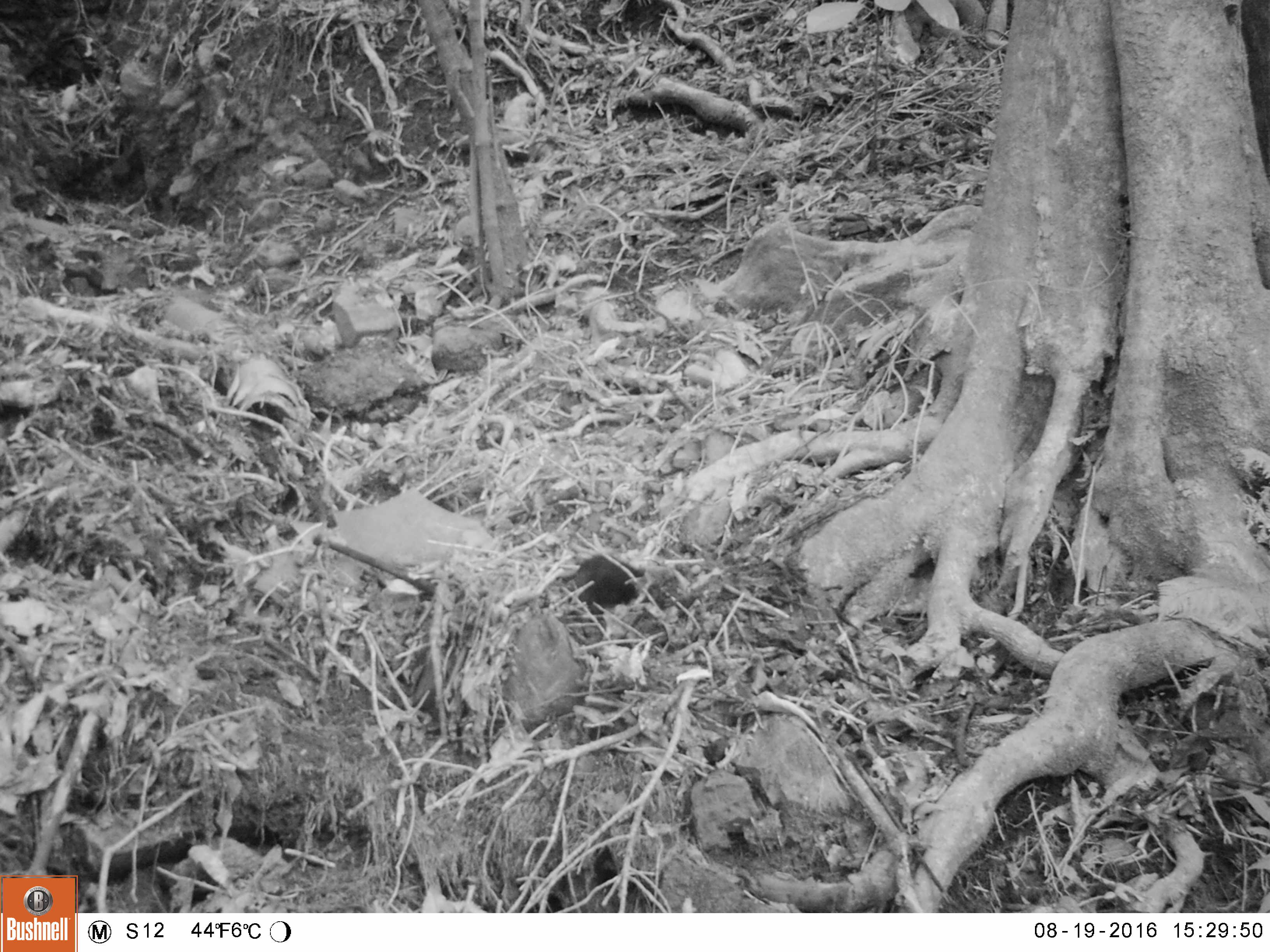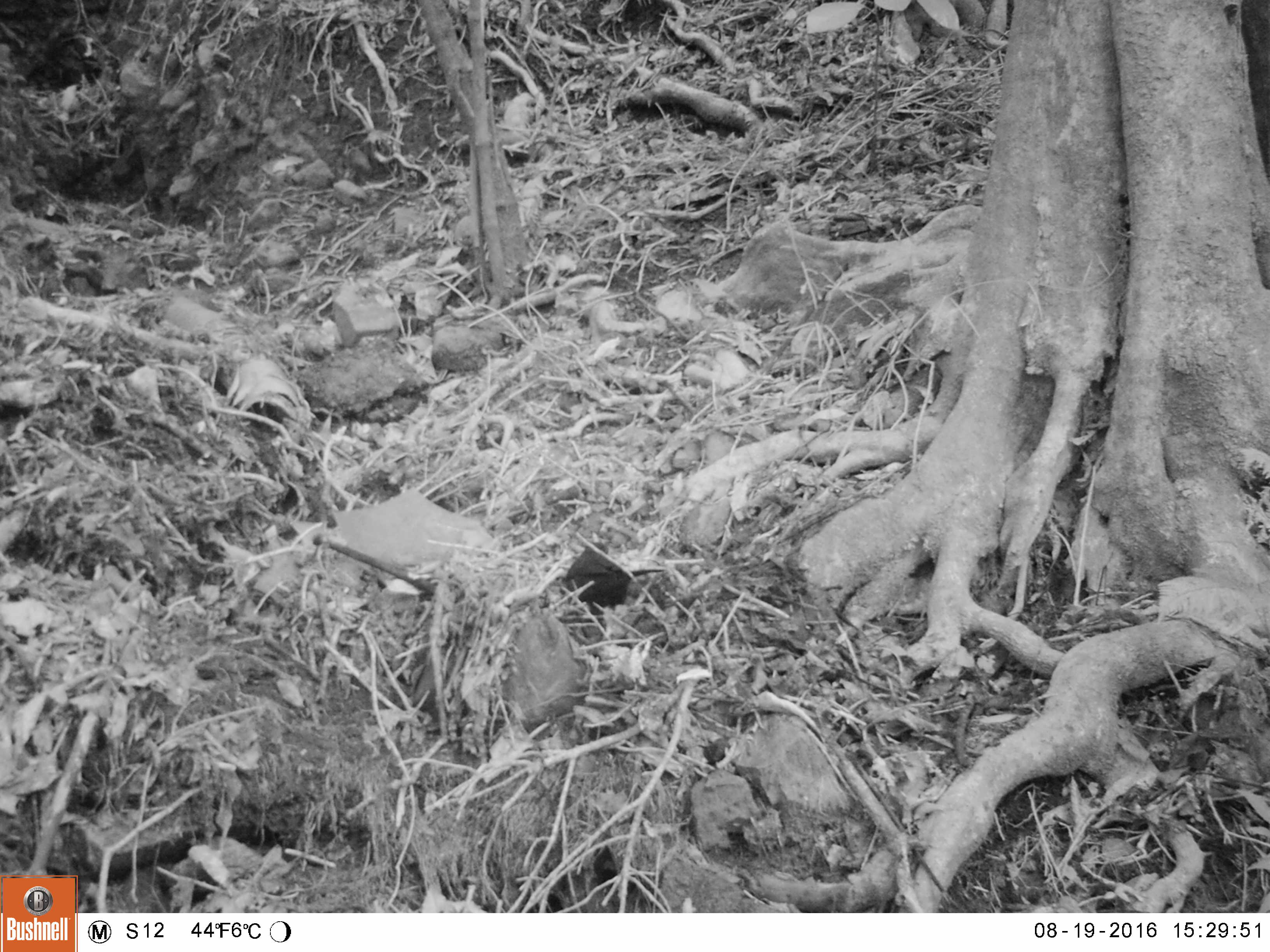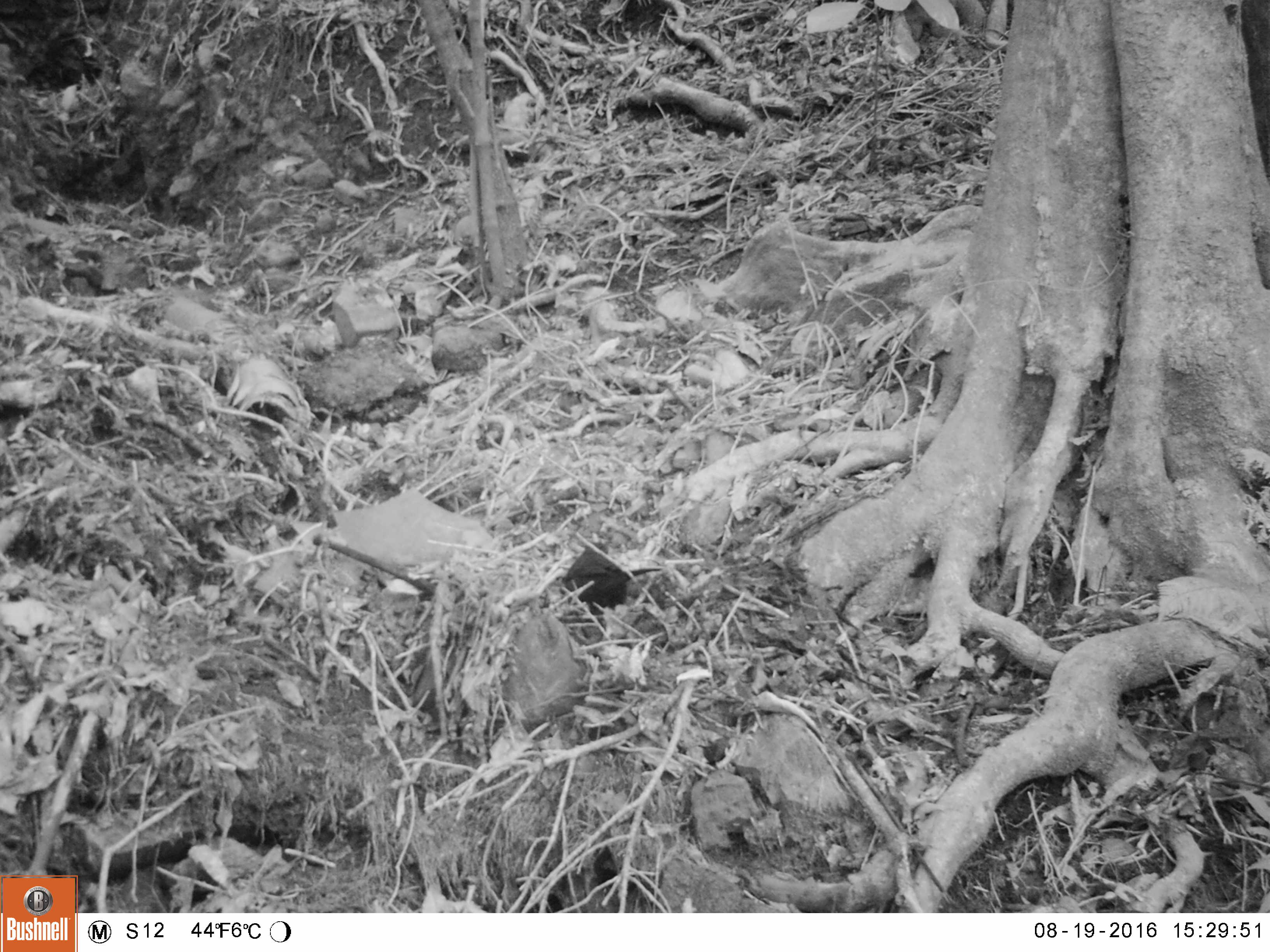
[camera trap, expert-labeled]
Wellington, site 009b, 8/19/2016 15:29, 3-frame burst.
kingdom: Animalia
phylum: Chordata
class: Aves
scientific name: Aves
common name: bird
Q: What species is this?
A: Bird (Aves).